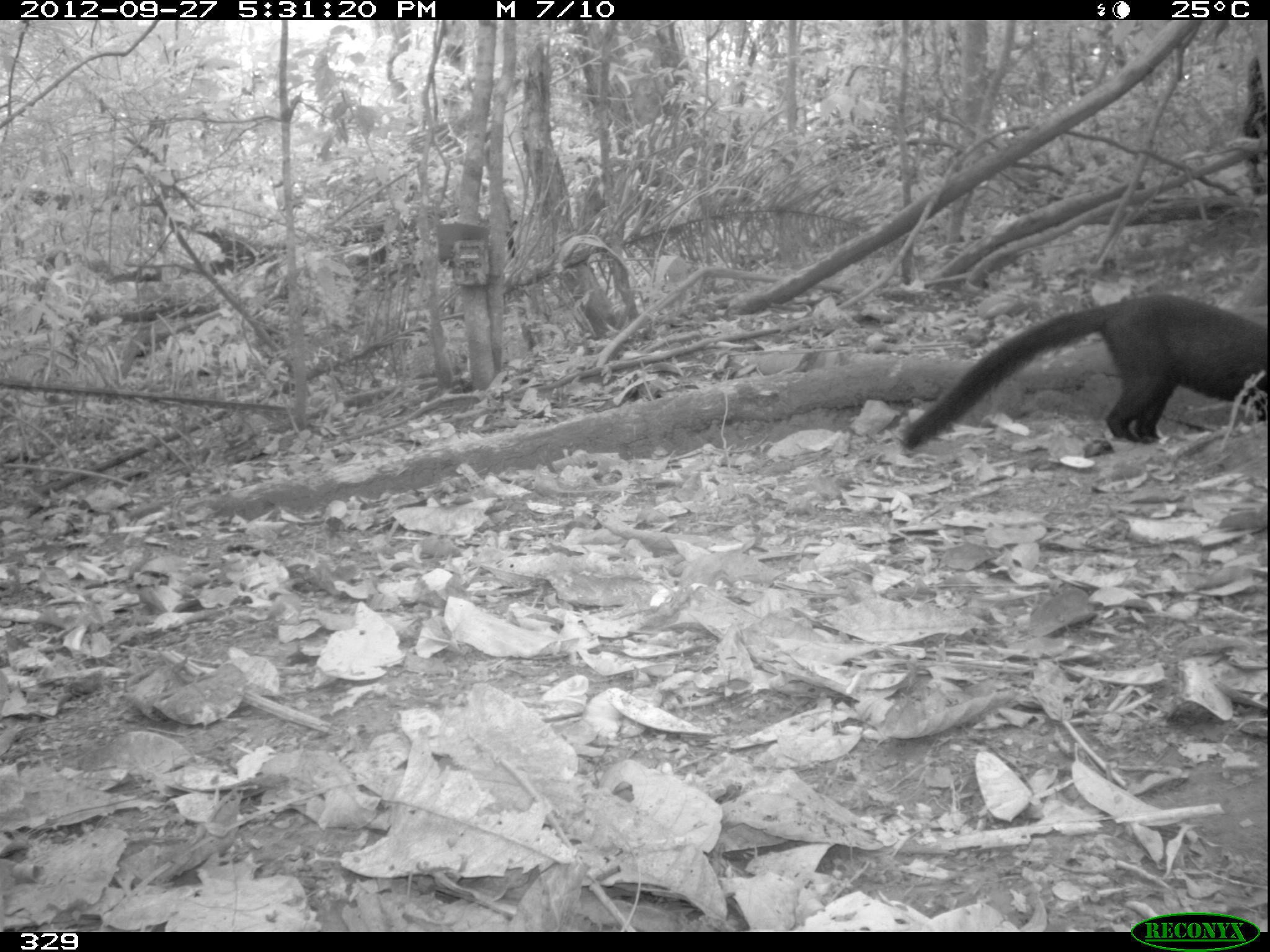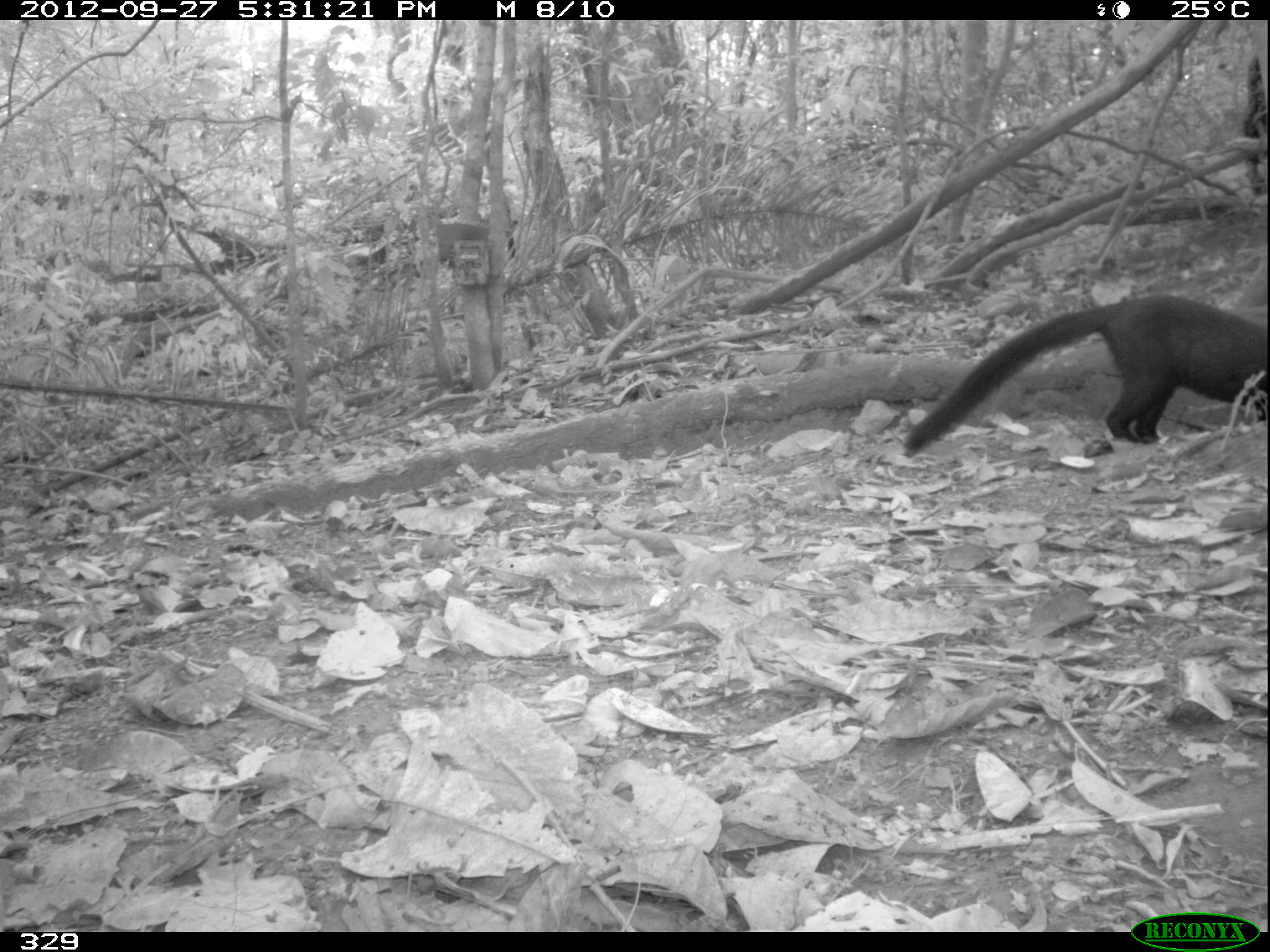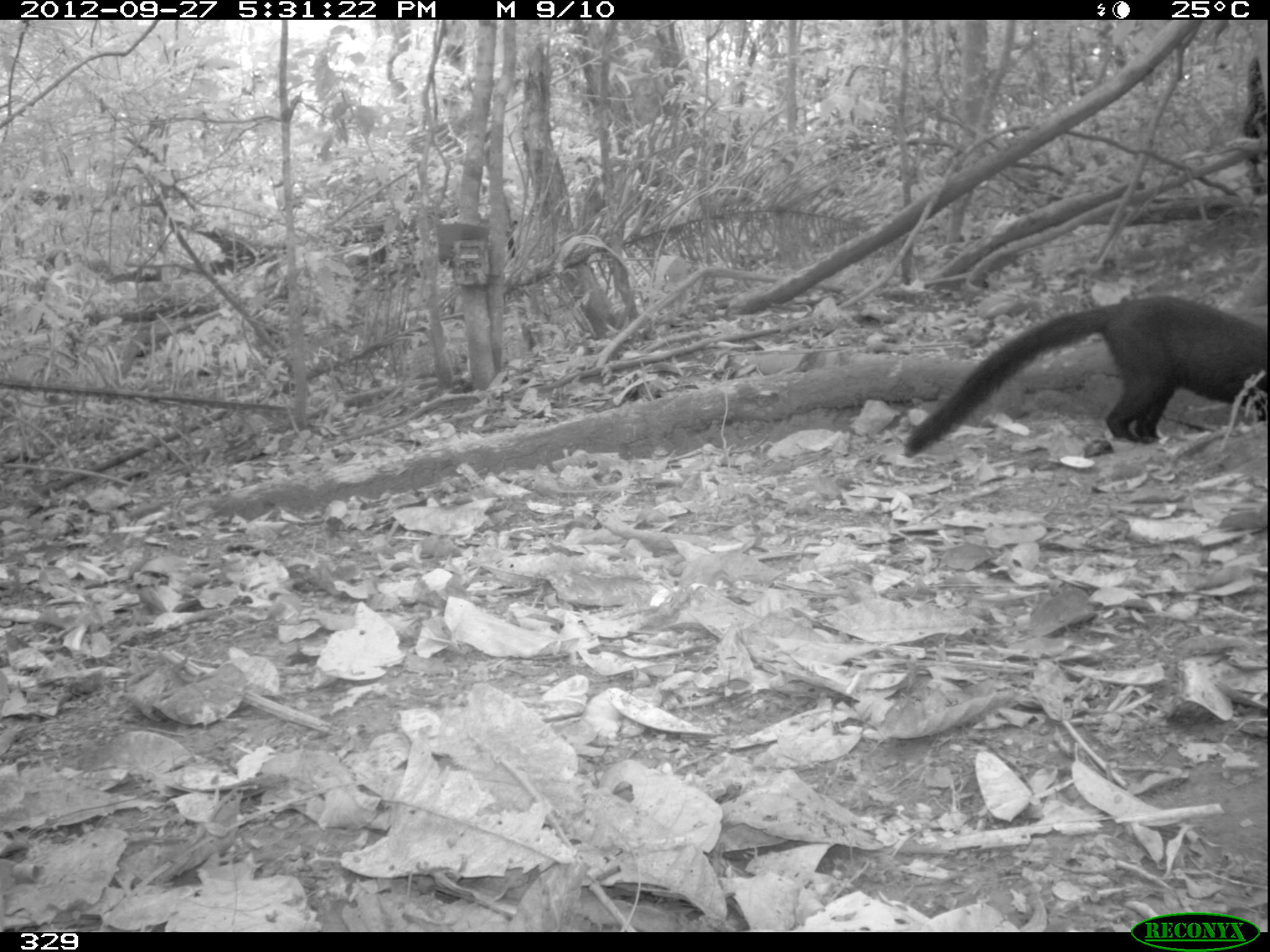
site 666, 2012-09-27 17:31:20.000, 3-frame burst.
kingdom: Animalia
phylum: Chordata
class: Mammalia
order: Carnivora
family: Mustelidae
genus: Eira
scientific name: Eira barbara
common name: tayra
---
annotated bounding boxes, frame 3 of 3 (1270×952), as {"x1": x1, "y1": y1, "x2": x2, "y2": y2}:
eira barbara: {"x1": 903, "y1": 289, "x2": 1264, "y2": 453}